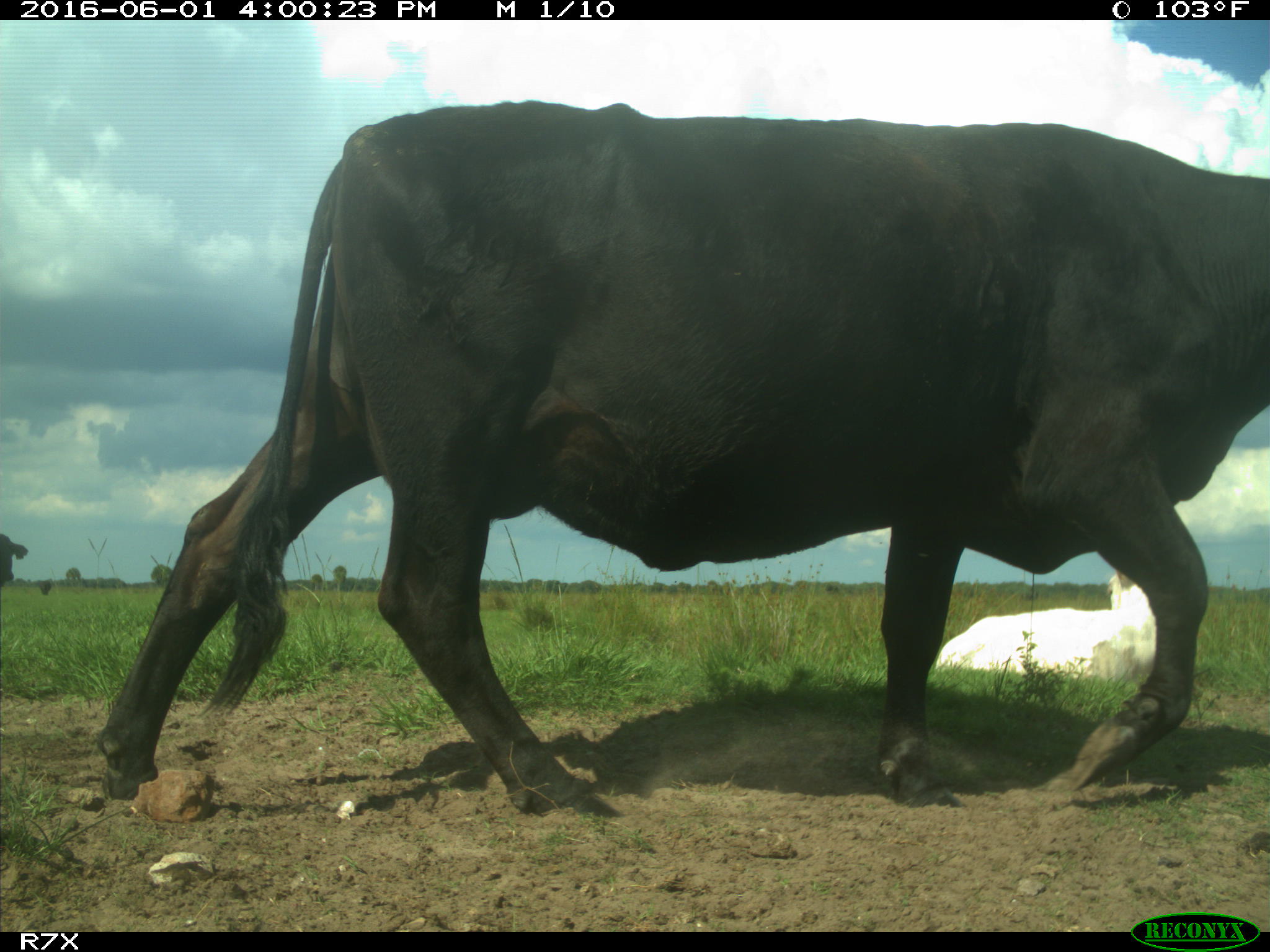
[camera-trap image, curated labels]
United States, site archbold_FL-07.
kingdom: Animalia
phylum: Chordata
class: Mammalia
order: Artiodactyla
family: Bovidae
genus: Bos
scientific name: Bos taurus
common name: domestic cow